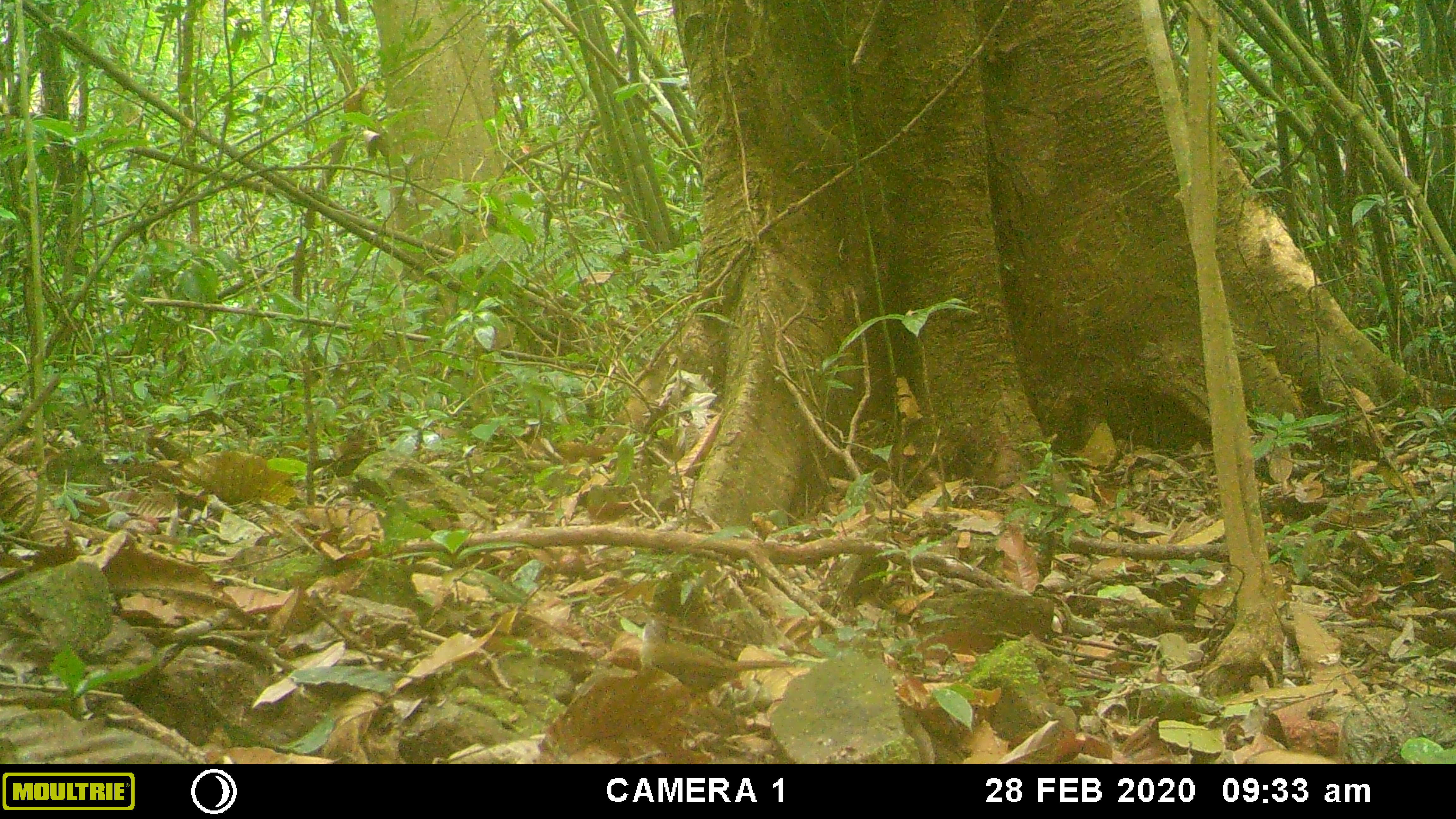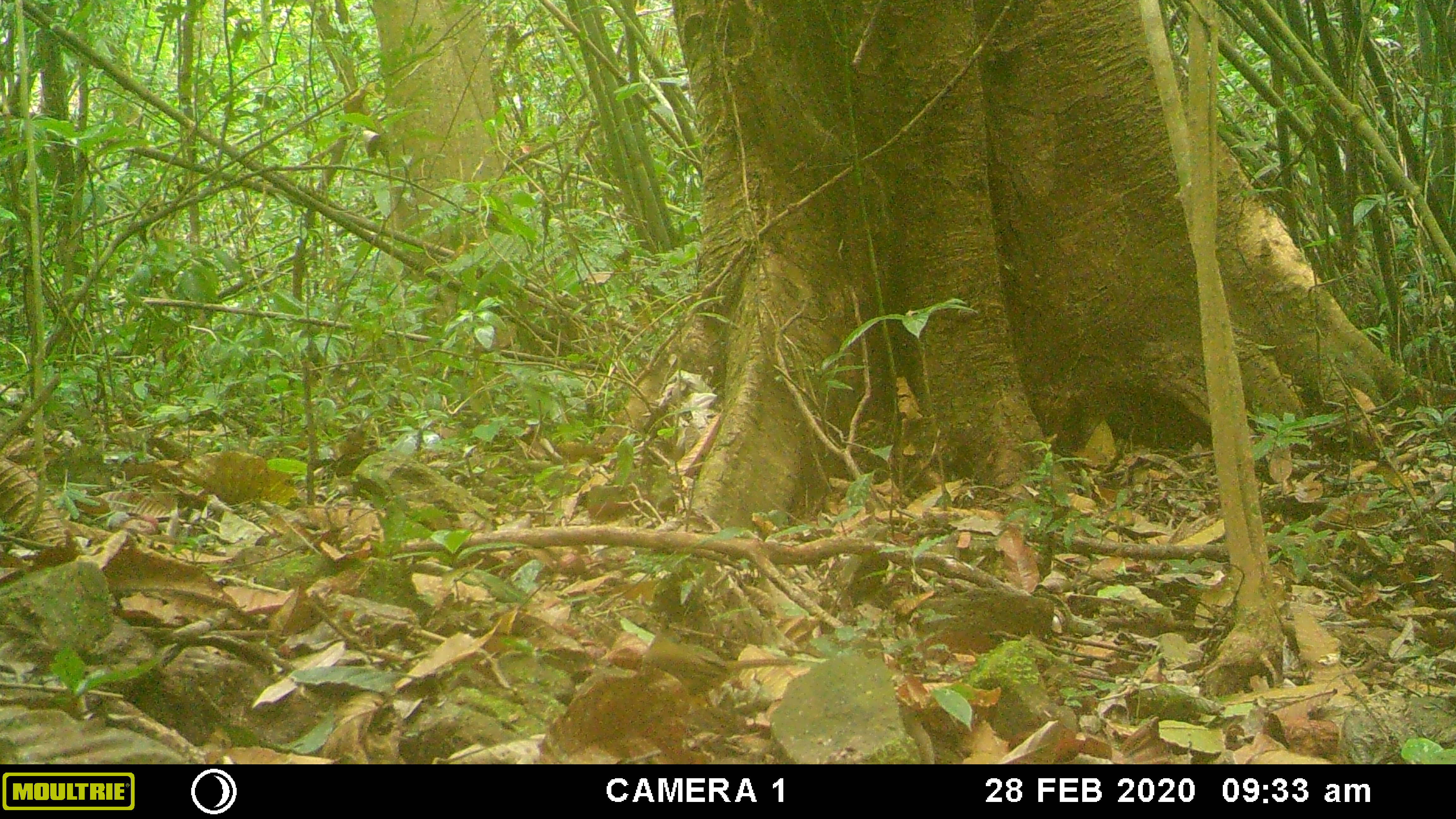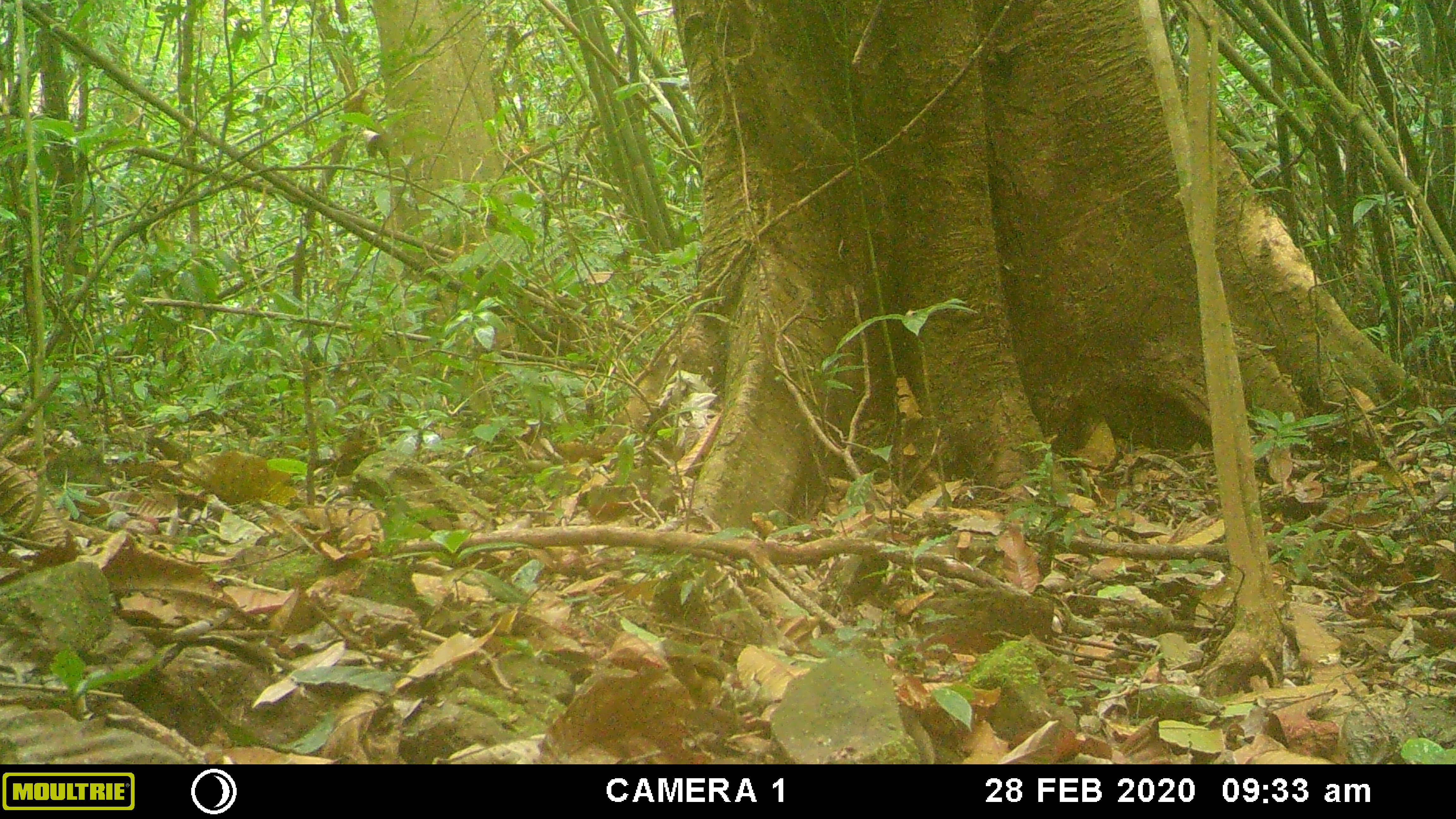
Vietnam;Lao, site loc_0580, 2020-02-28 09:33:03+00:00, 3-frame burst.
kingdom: Animalia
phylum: Chordata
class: Aves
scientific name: Aves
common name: bird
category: unidentified bird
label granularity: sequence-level